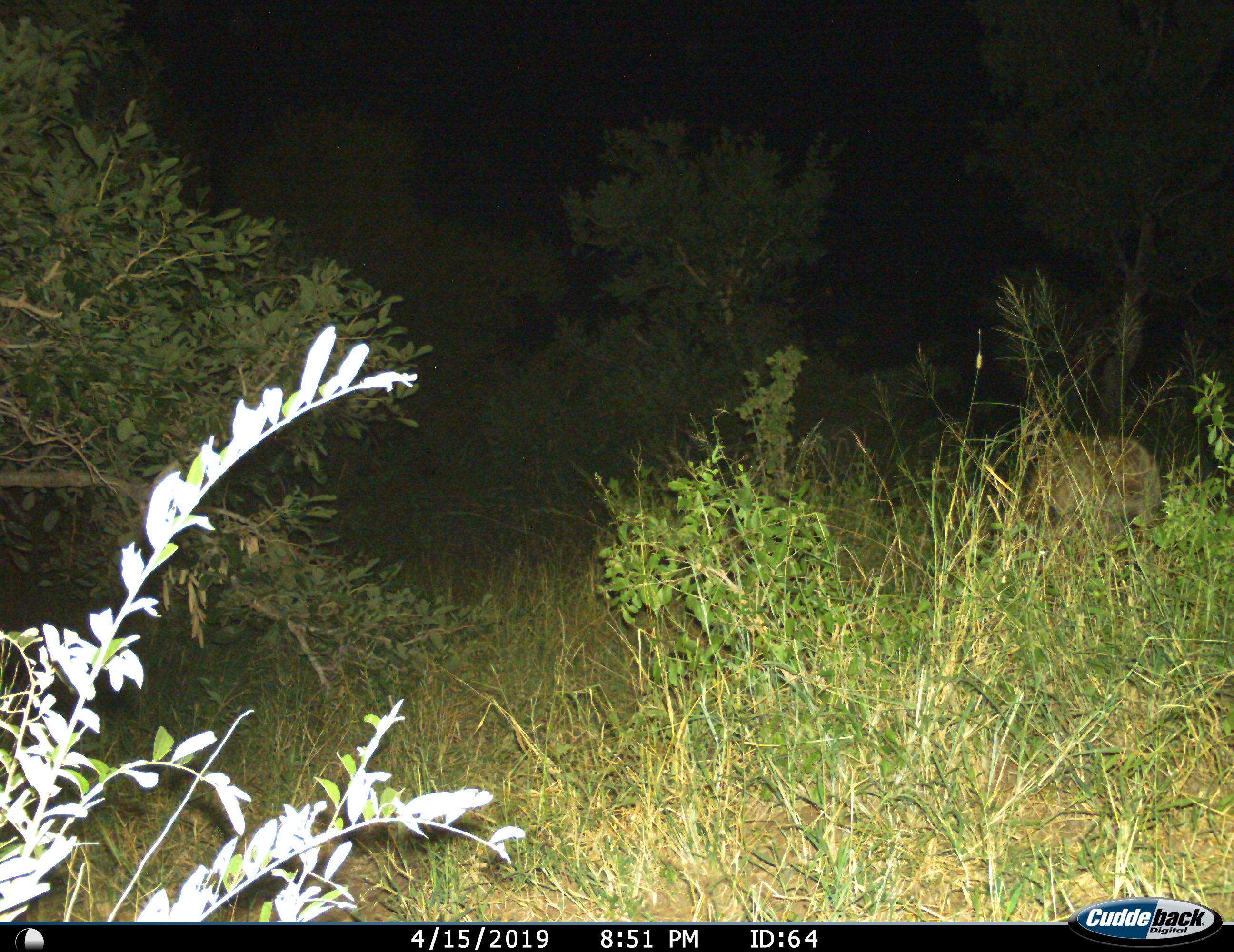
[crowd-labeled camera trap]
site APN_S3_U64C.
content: unidentified animal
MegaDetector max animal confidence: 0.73